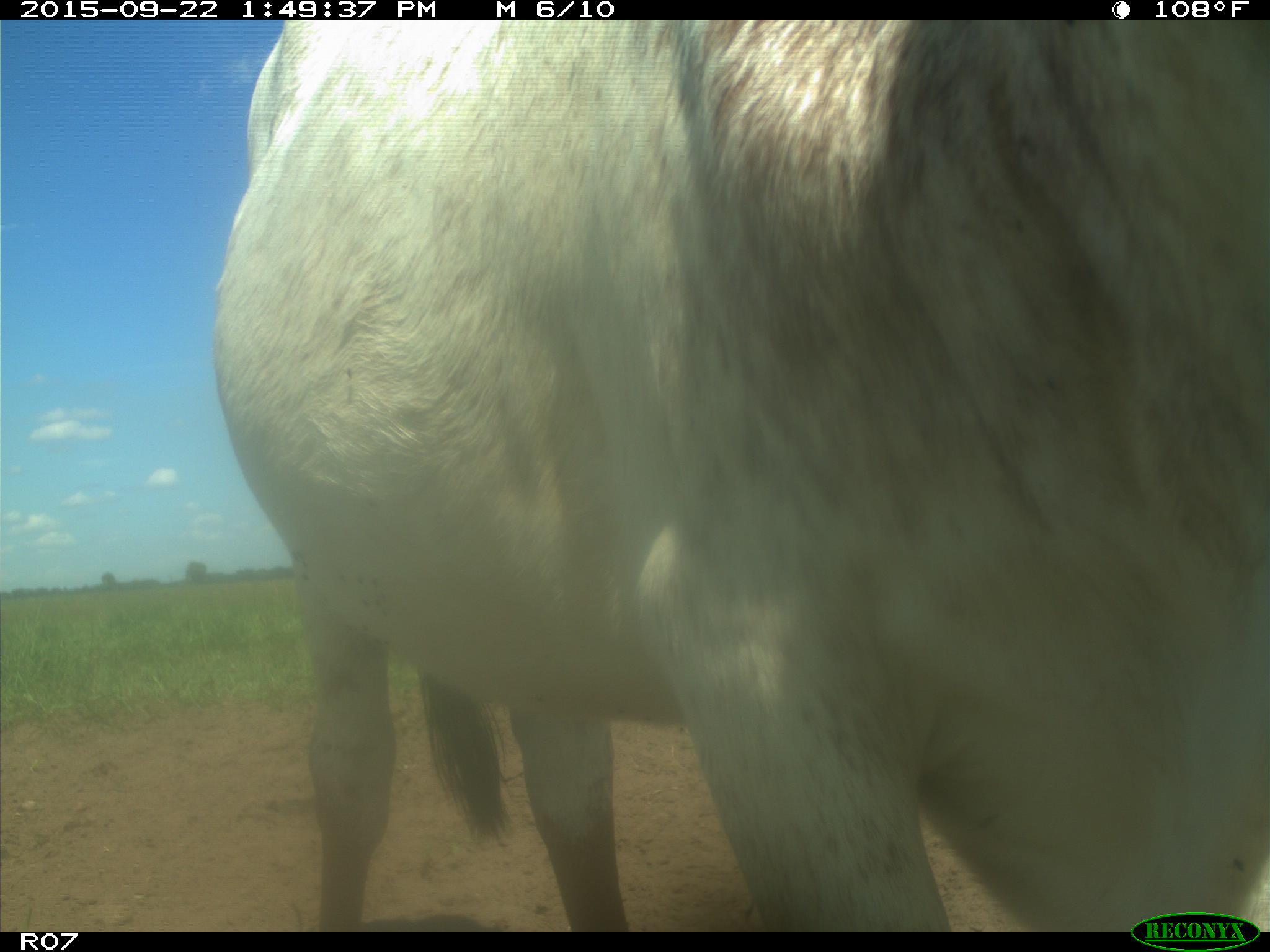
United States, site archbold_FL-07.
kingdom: Animalia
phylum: Chordata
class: Mammalia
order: Artiodactyla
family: Bovidae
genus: Bos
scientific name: Bos taurus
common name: domestic cow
Bos taurus (domestic cow).